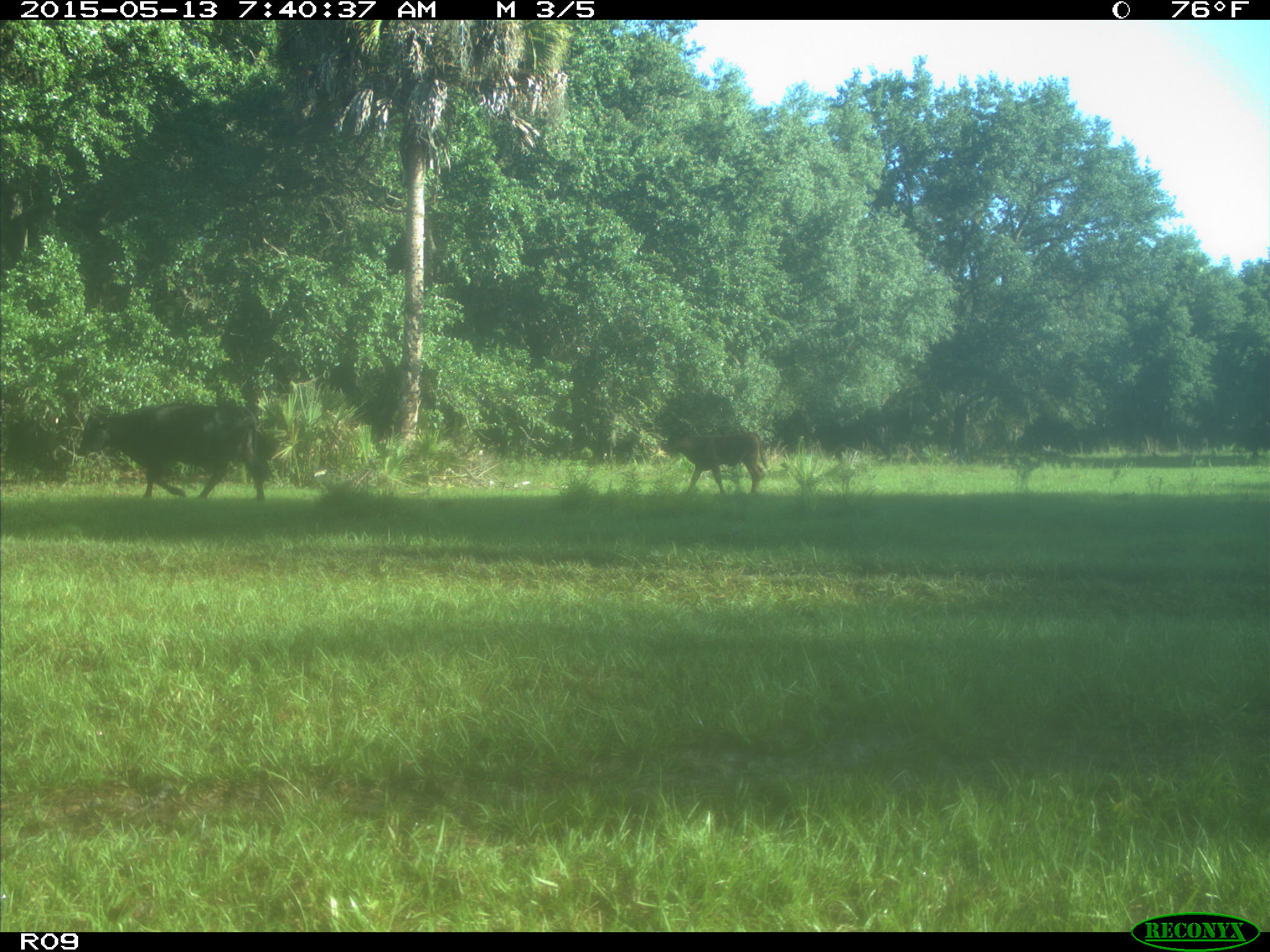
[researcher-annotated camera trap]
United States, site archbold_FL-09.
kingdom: Animalia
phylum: Chordata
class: Mammalia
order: Artiodactyla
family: Bovidae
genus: Bos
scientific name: Bos taurus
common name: domestic cow